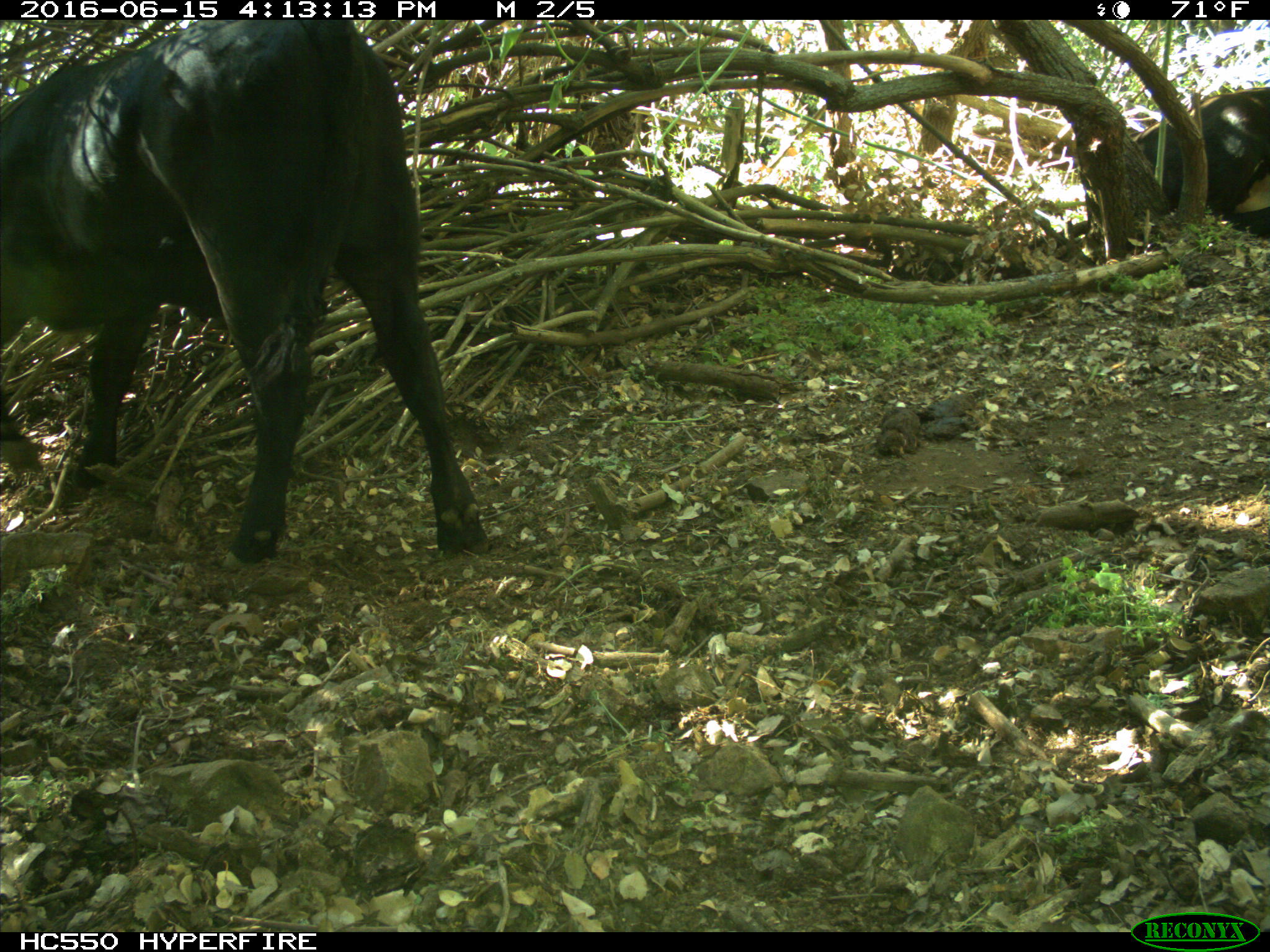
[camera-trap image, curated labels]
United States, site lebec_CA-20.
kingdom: Animalia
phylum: Chordata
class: Mammalia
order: Artiodactyla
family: Bovidae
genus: Bos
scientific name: Bos taurus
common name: domestic cow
Bos taurus (domestic cow).